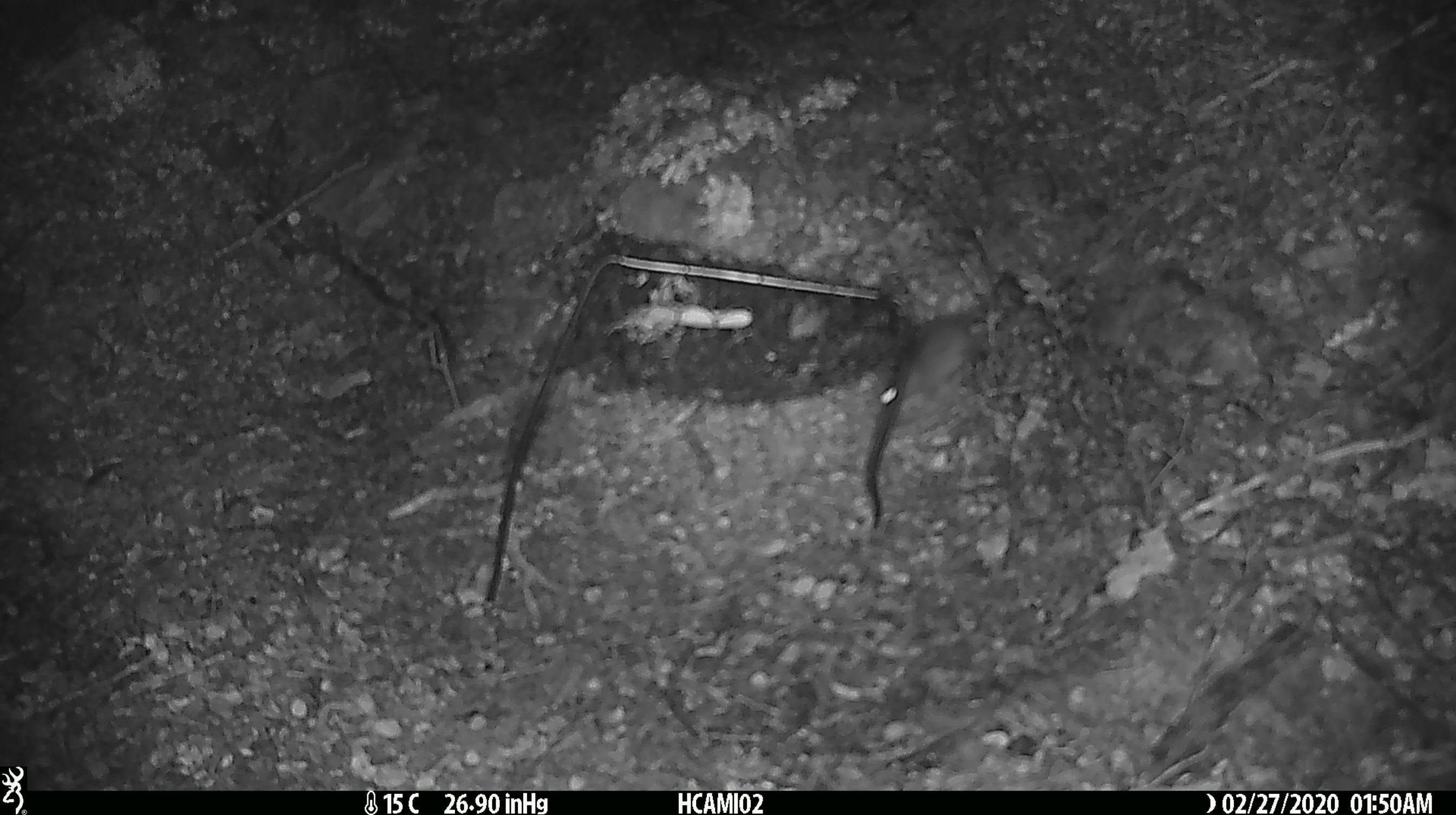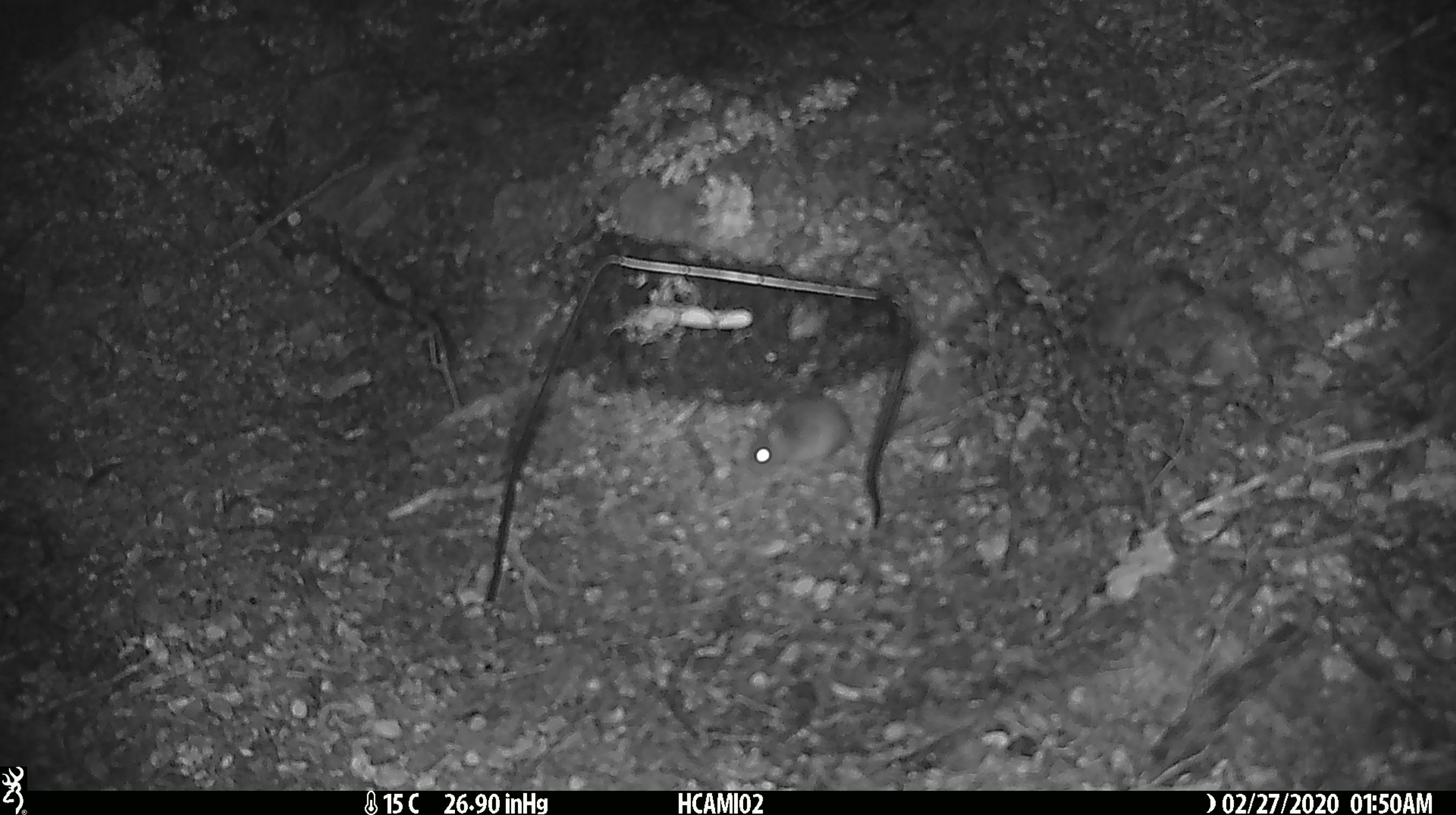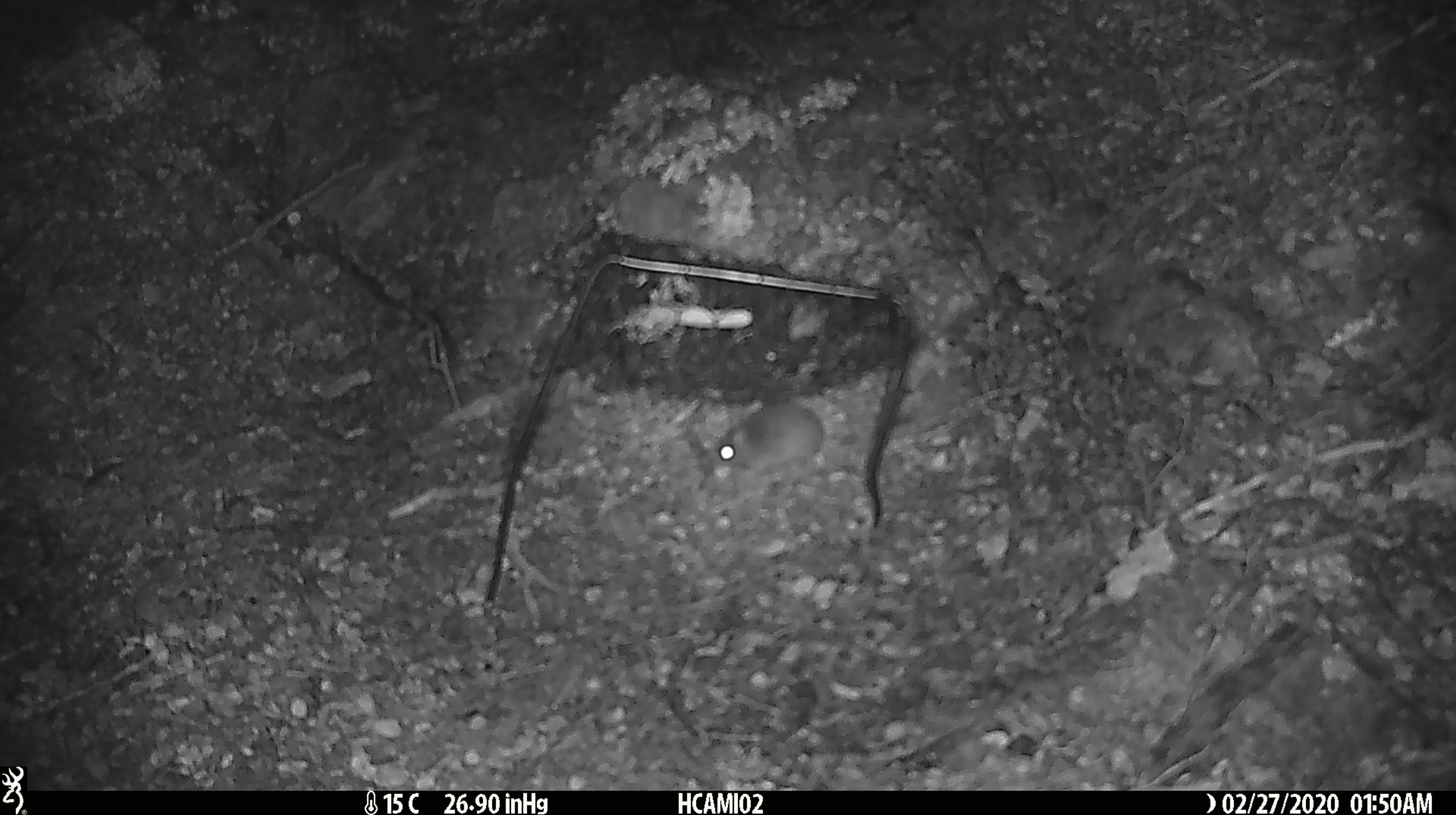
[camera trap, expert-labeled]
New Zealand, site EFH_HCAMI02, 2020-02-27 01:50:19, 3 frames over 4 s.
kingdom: Animalia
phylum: Chordata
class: Mammalia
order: Rodentia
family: Muridae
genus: Mus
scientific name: Mus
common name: mouse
Mouse (Mus).